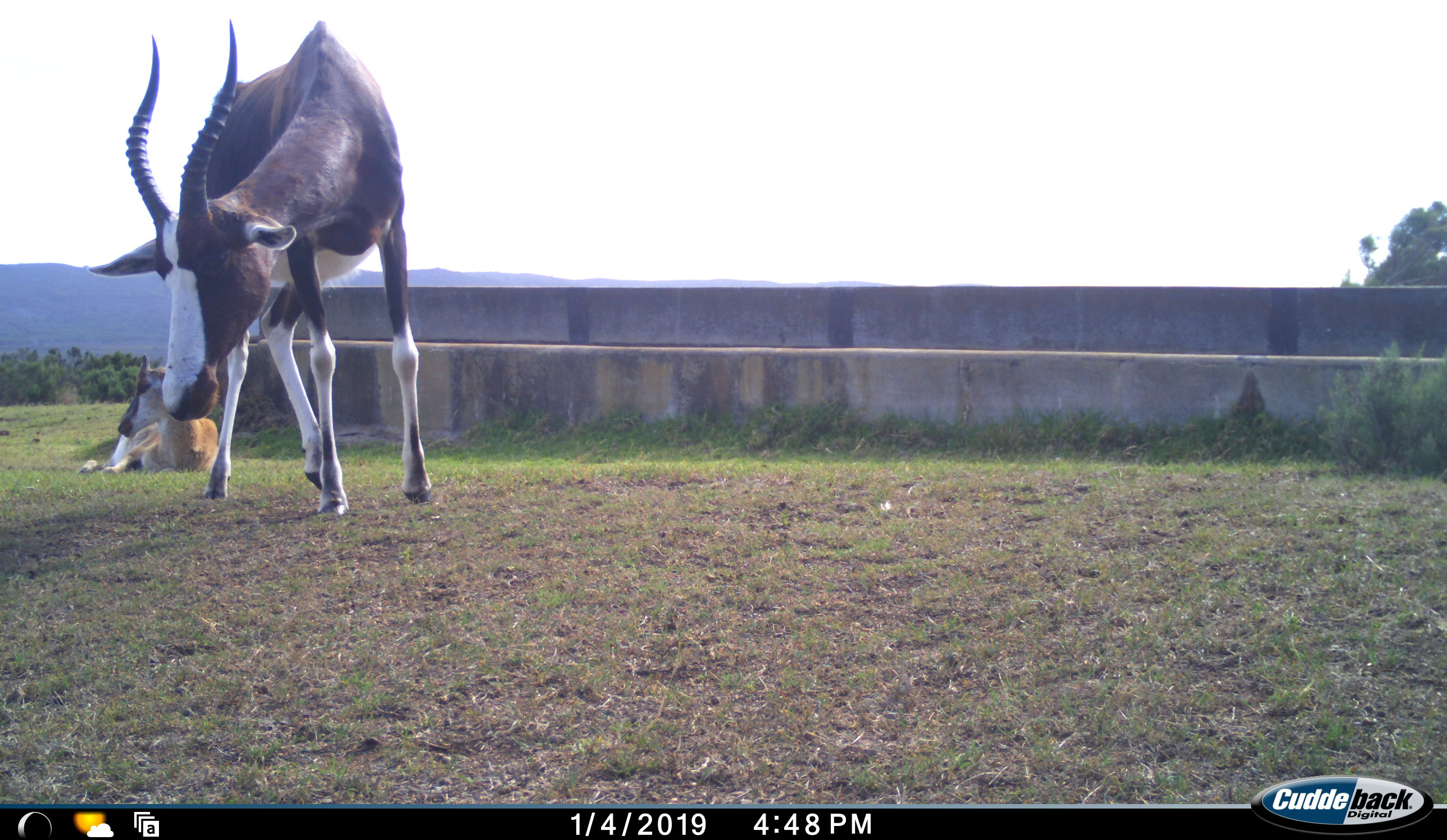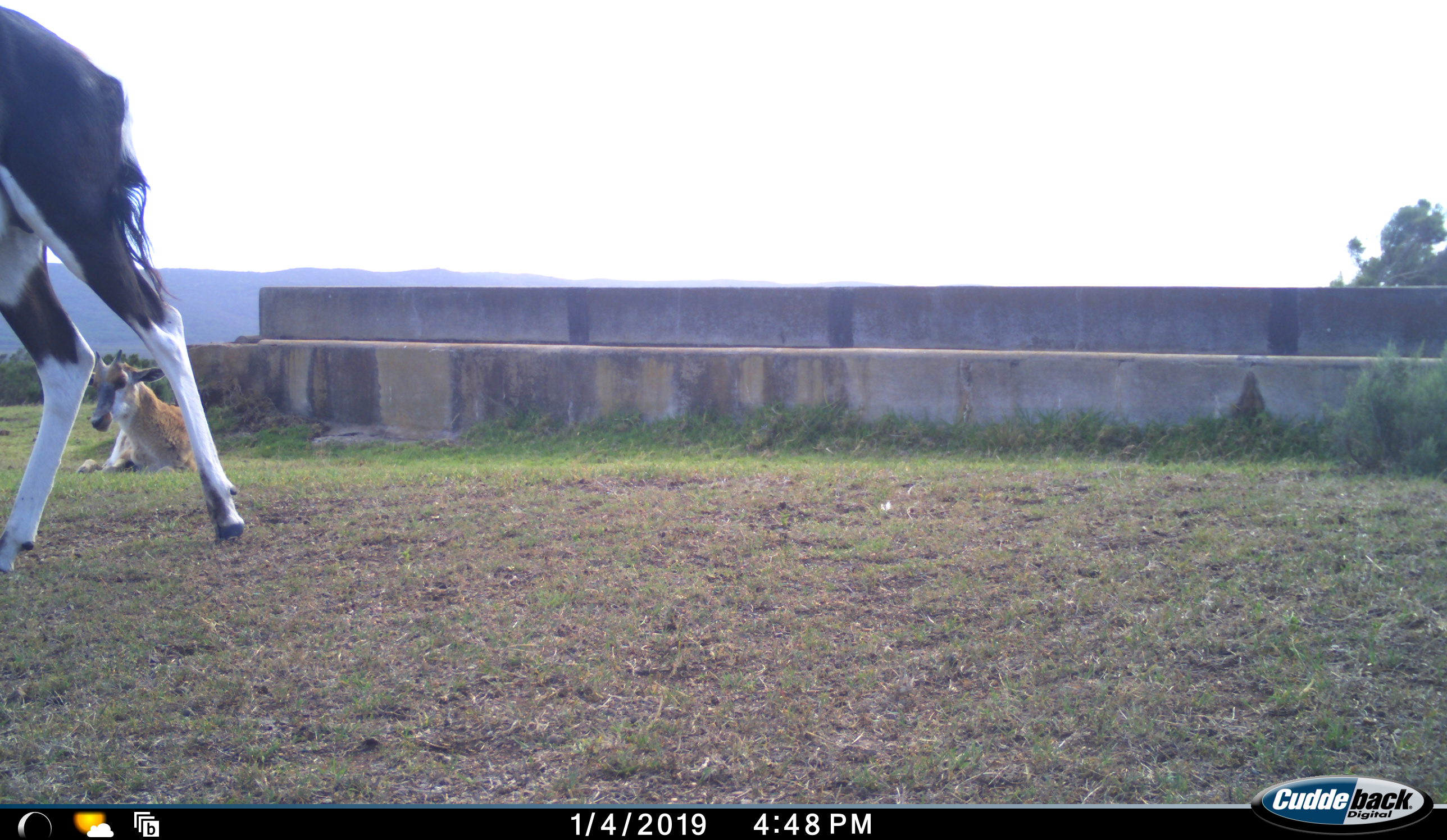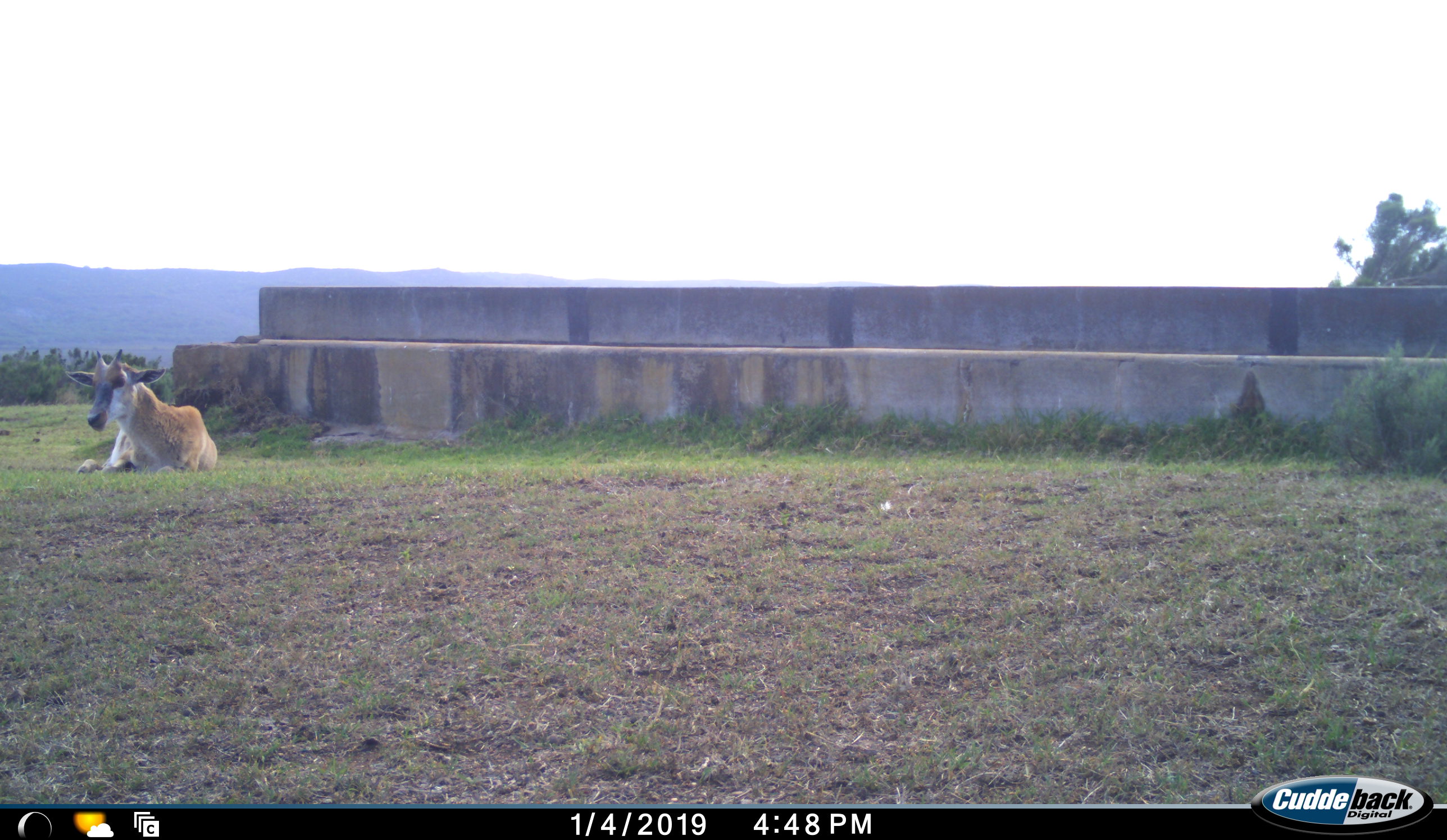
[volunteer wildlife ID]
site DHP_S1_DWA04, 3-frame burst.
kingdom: Animalia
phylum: Chordata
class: Mammalia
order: Artiodactyla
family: Bovidae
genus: Damaliscus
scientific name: Damaliscus pygargus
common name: bontebok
Bontebok (Damaliscus pygargus), count 2. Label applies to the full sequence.